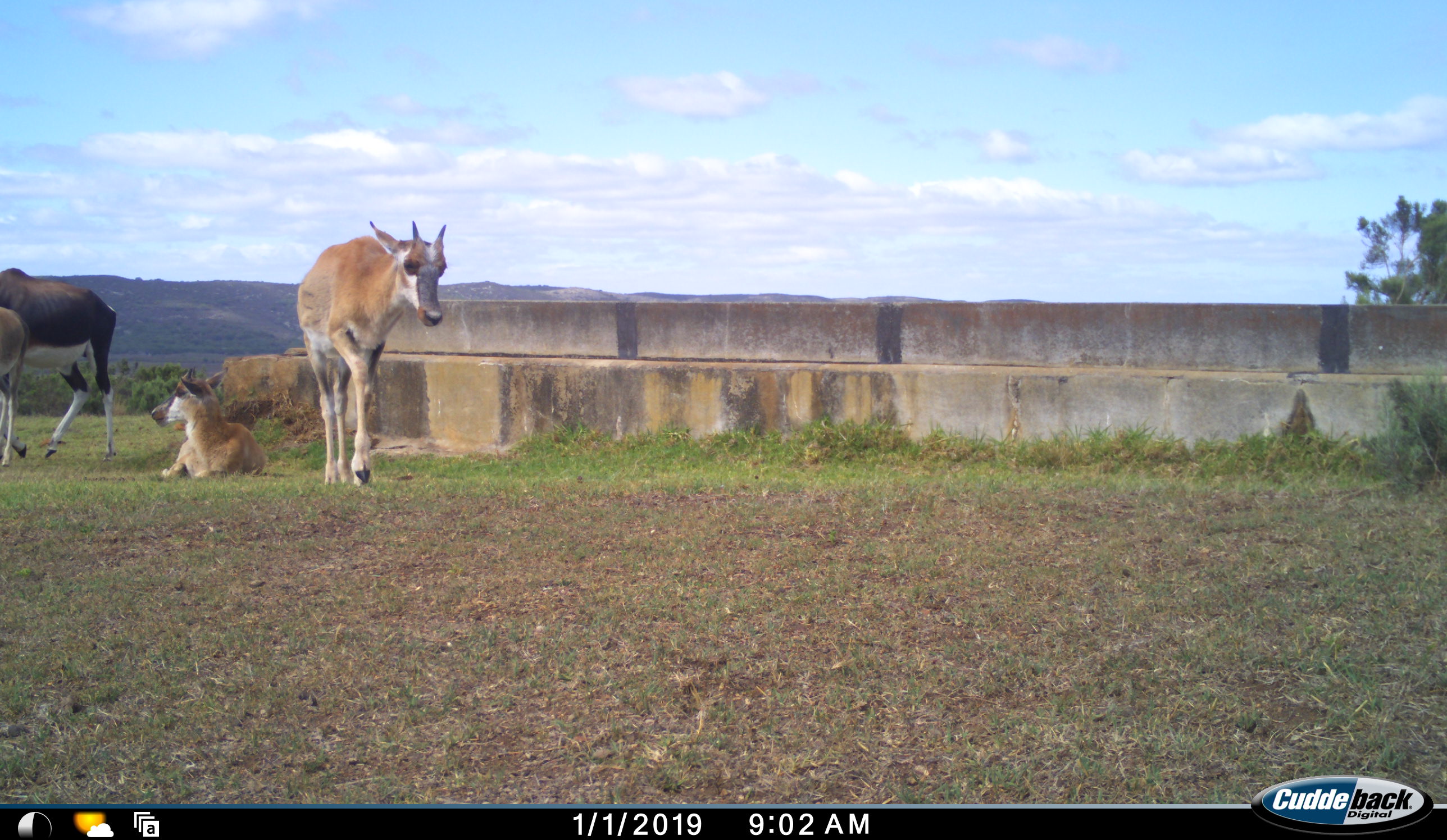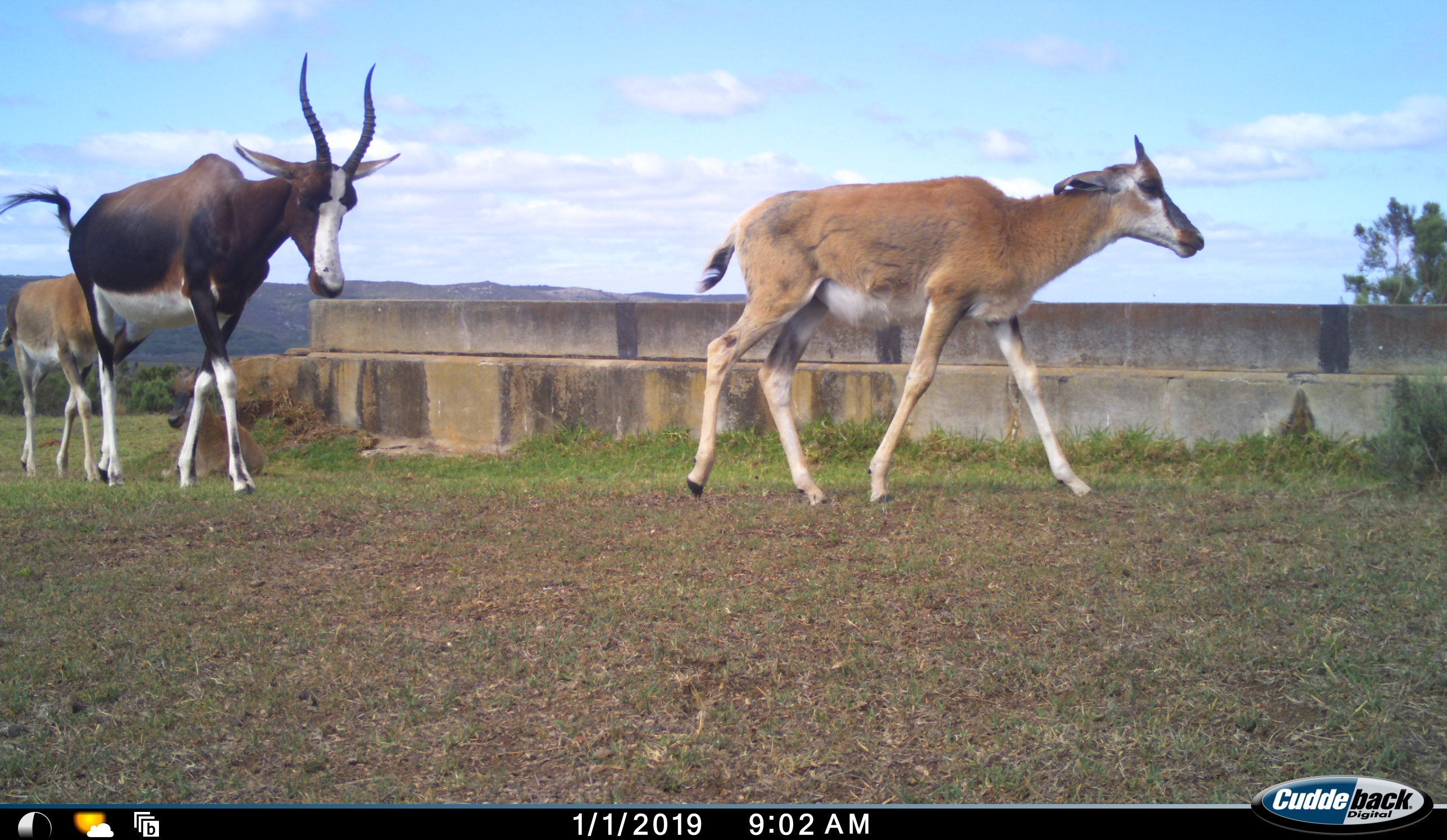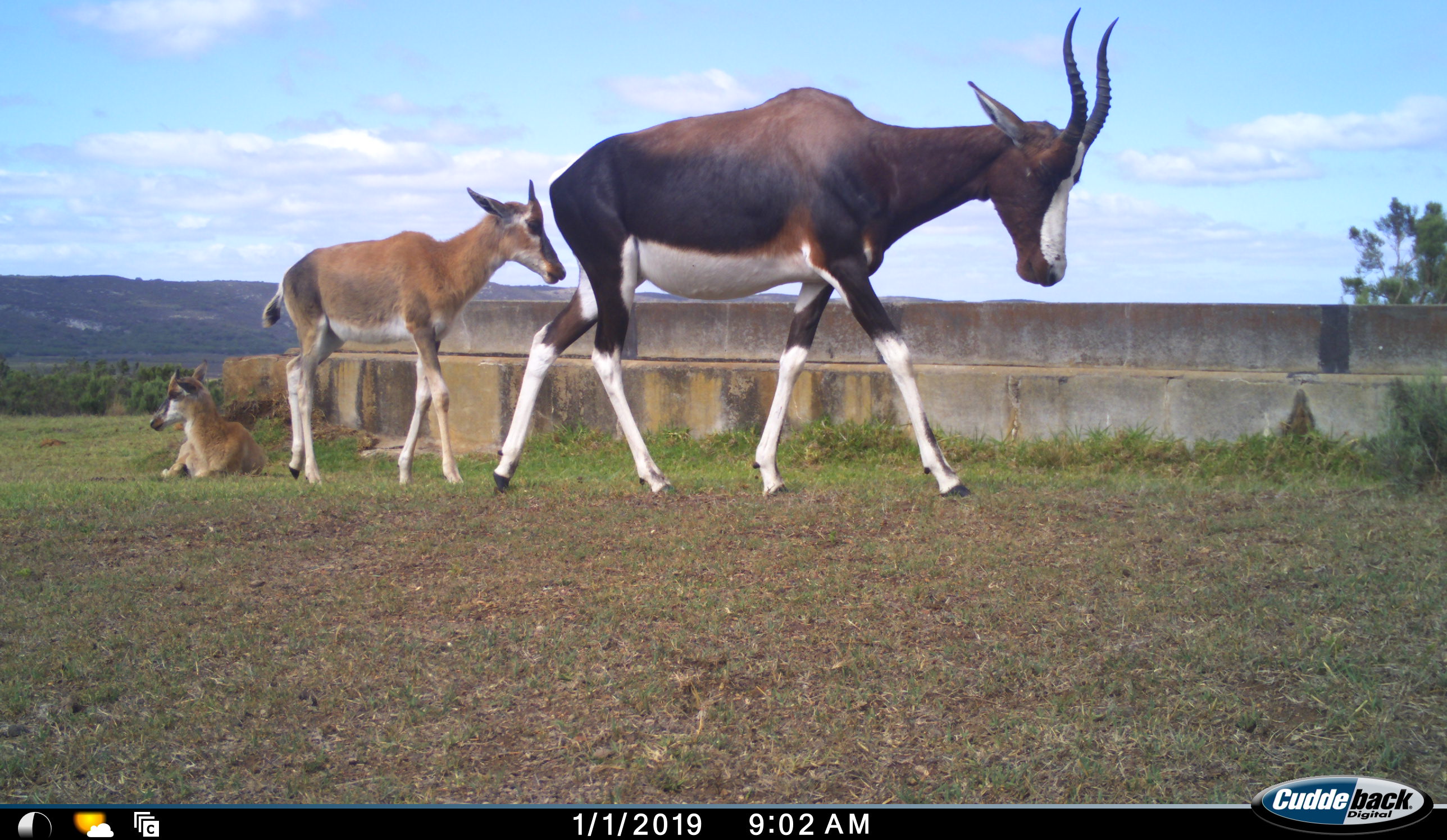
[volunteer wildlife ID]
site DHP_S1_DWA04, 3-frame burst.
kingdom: Animalia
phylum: Chordata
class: Mammalia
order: Artiodactyla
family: Bovidae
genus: Damaliscus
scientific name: Damaliscus pygargus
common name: bontebok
Bontebok (Damaliscus pygargus), count 4. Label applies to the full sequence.